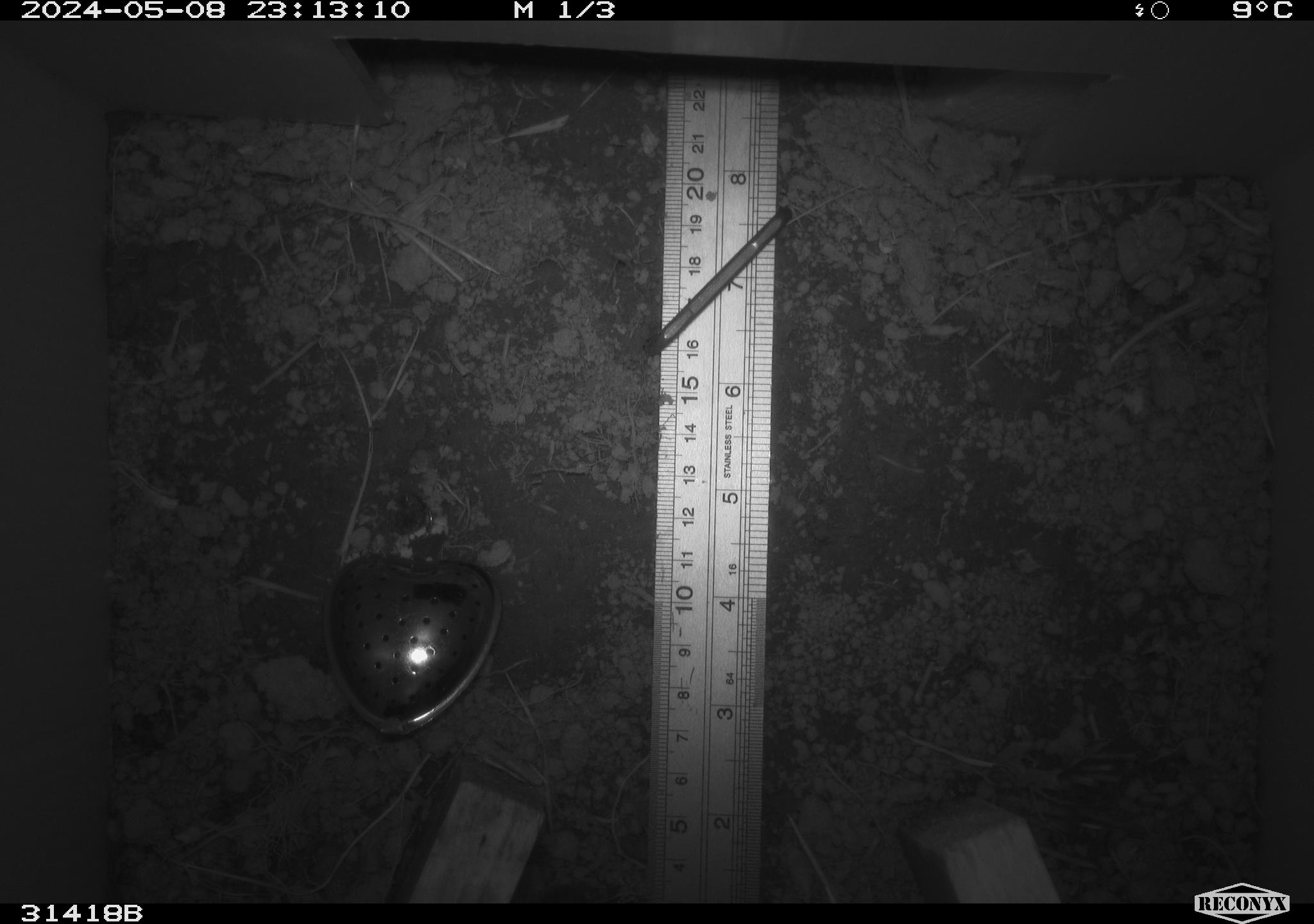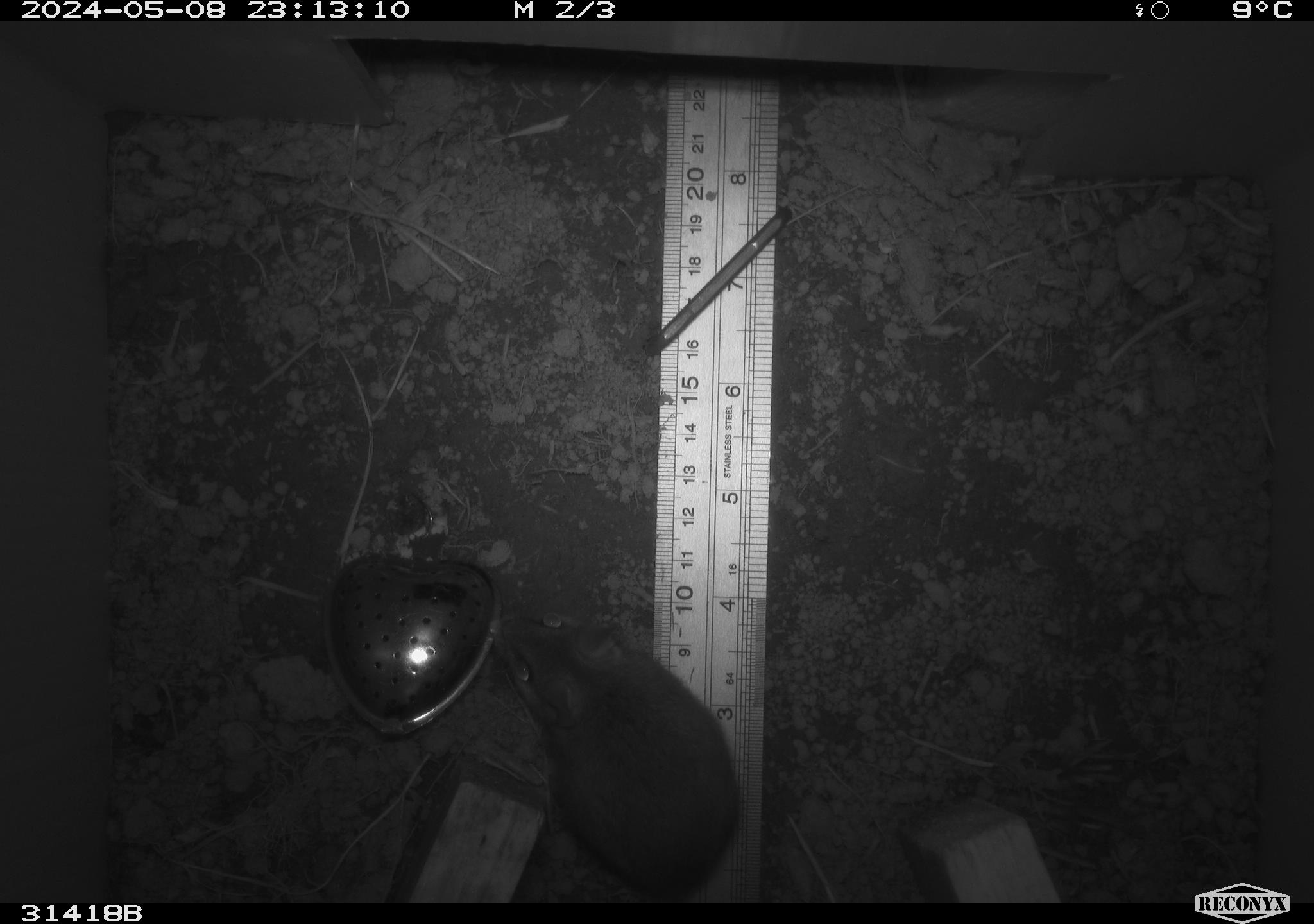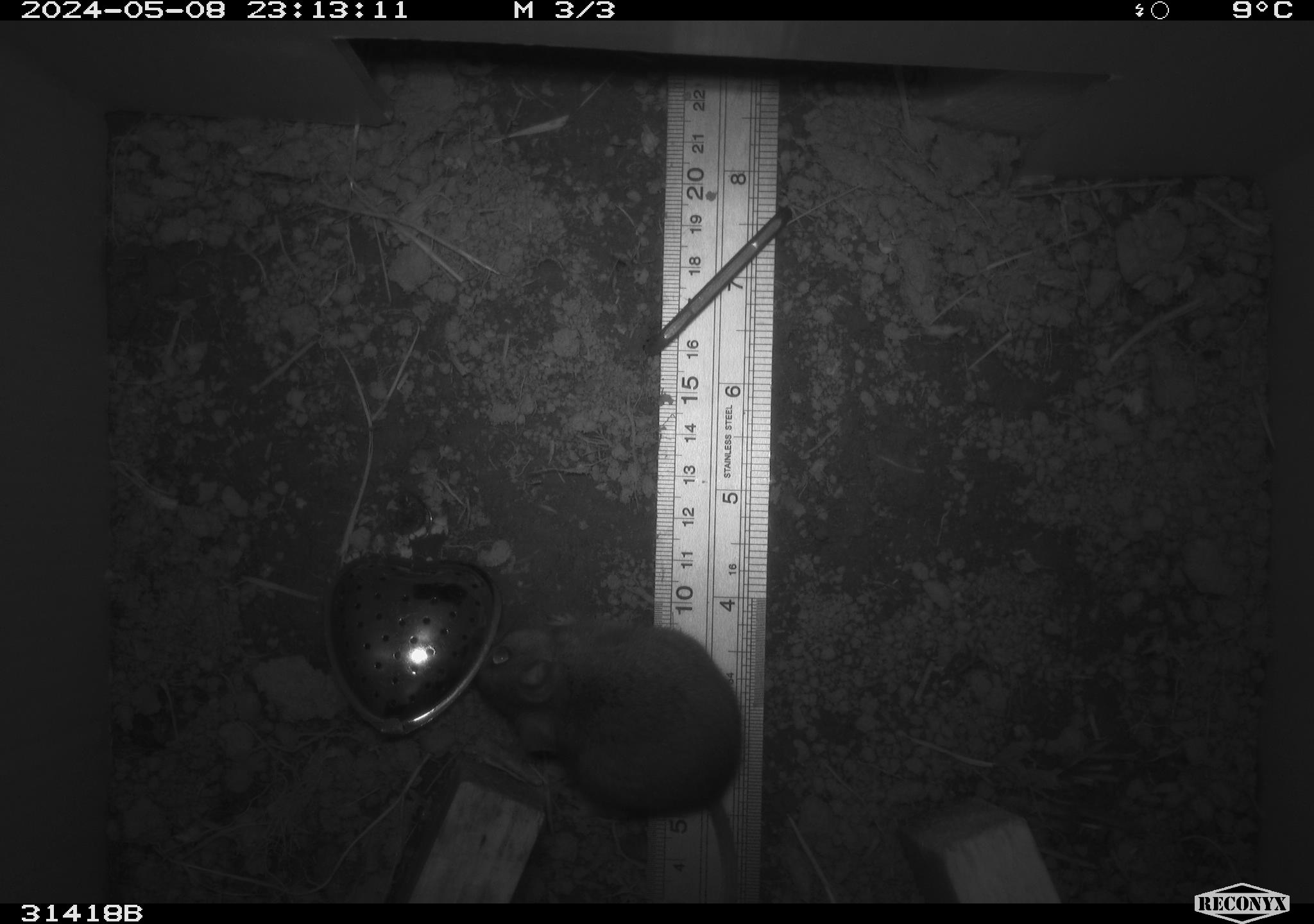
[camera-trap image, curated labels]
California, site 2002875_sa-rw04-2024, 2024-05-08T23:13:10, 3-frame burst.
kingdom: Animalia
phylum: Chordata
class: Mammalia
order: Rodentia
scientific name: Rodentia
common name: mouse species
Mouse species (Rodentia).